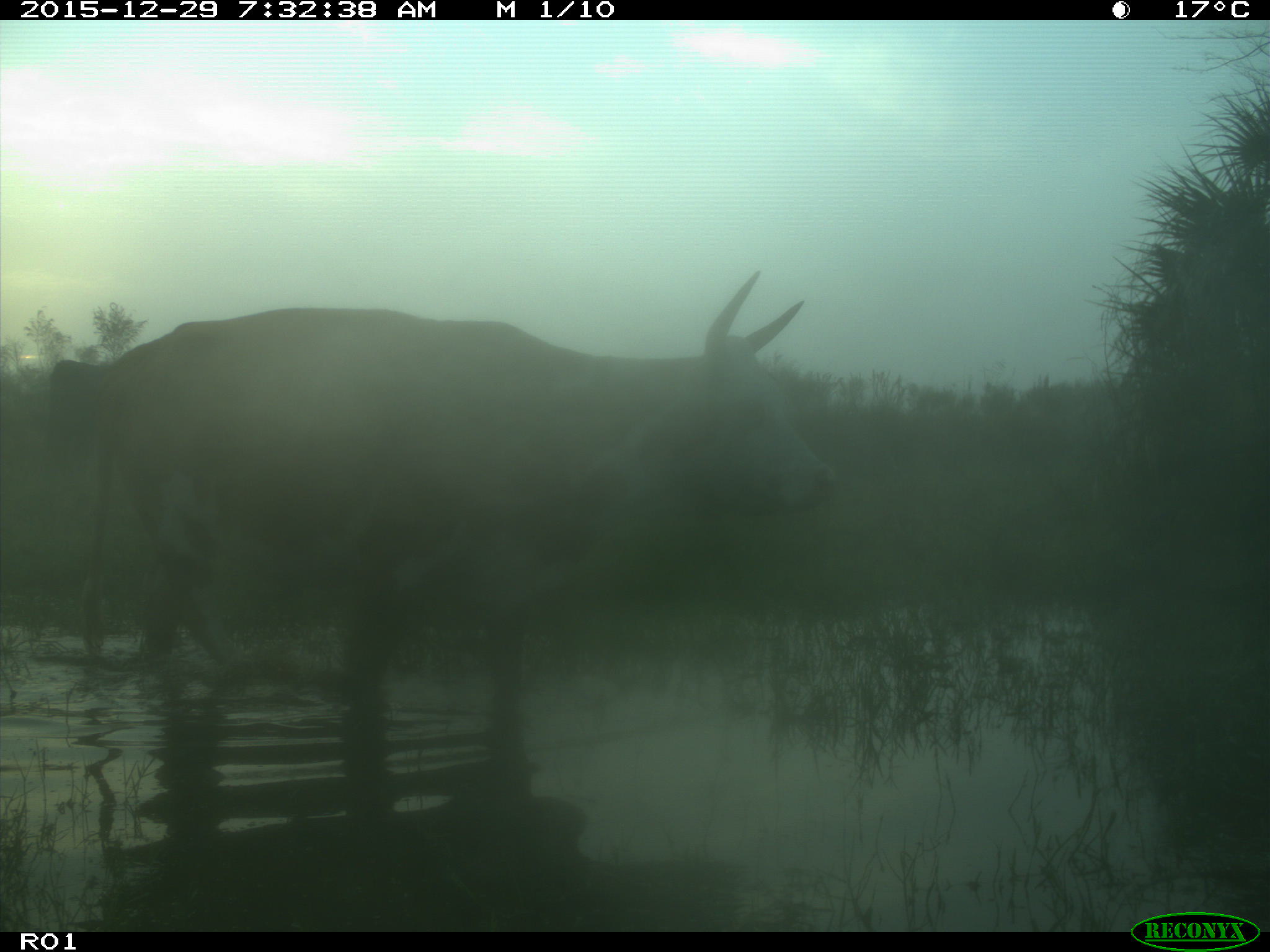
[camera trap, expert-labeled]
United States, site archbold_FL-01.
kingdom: Animalia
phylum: Chordata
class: Mammalia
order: Artiodactyla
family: Bovidae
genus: Bos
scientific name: Bos taurus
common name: domestic cow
Bos taurus (domestic cow).